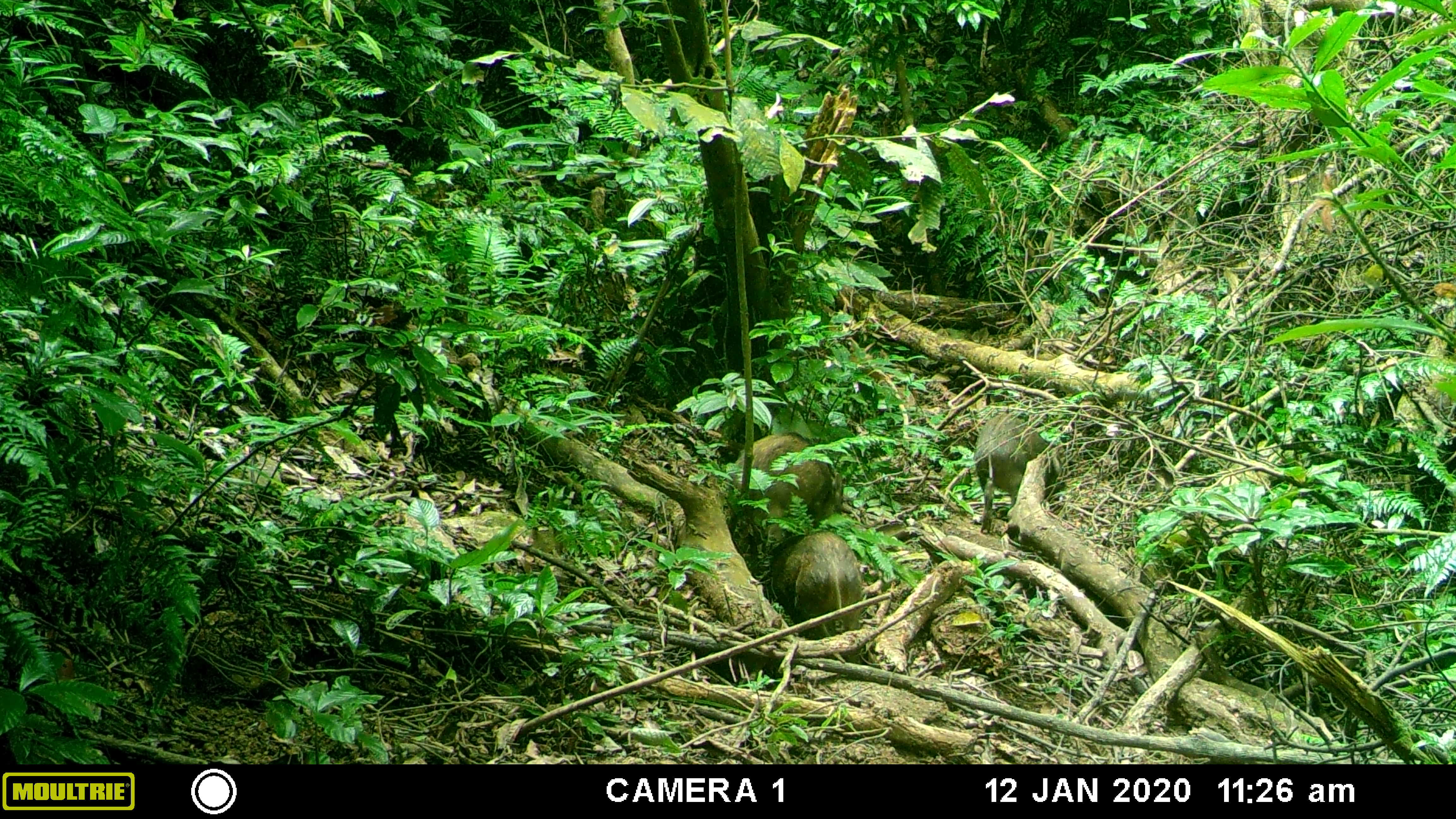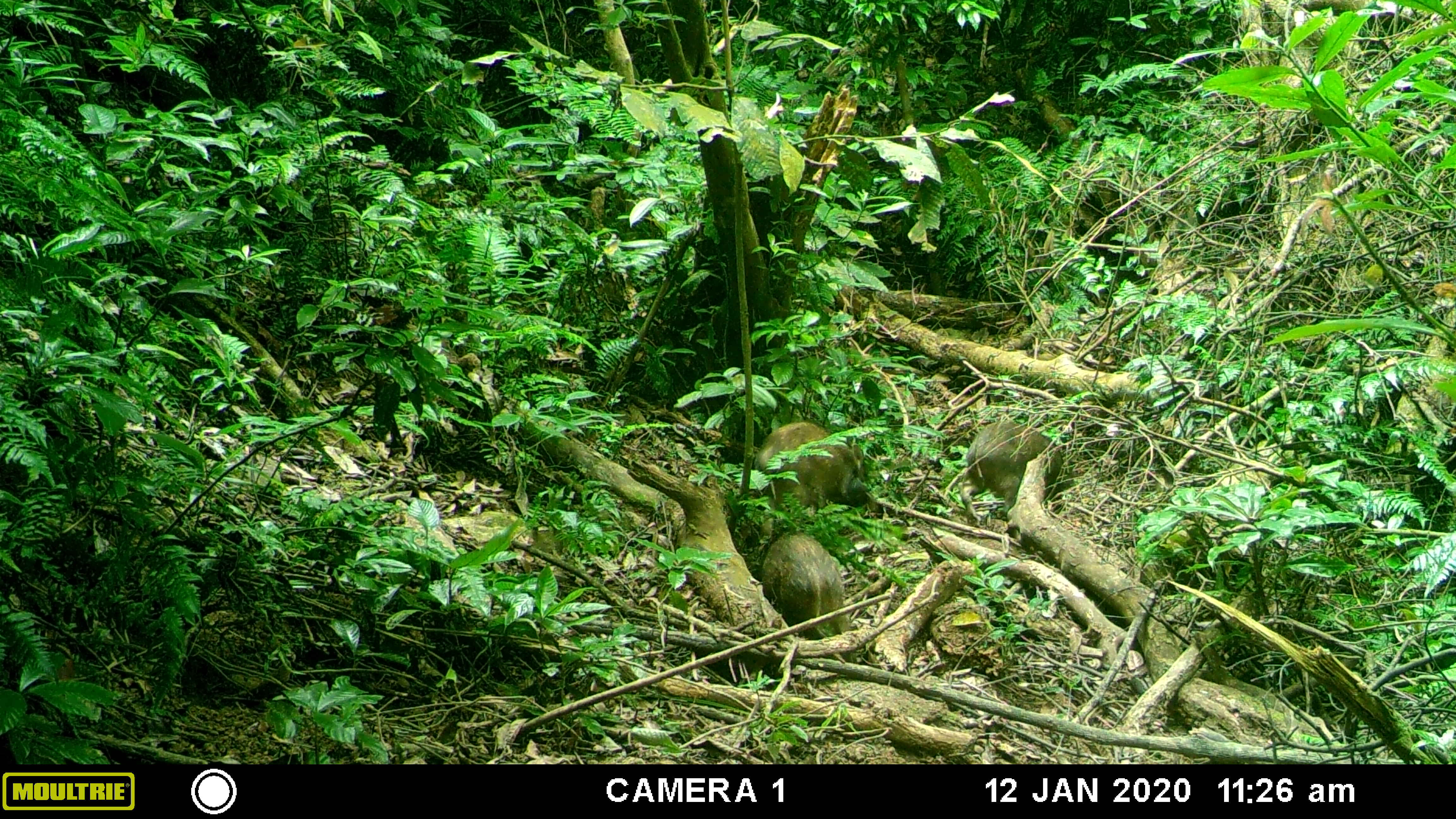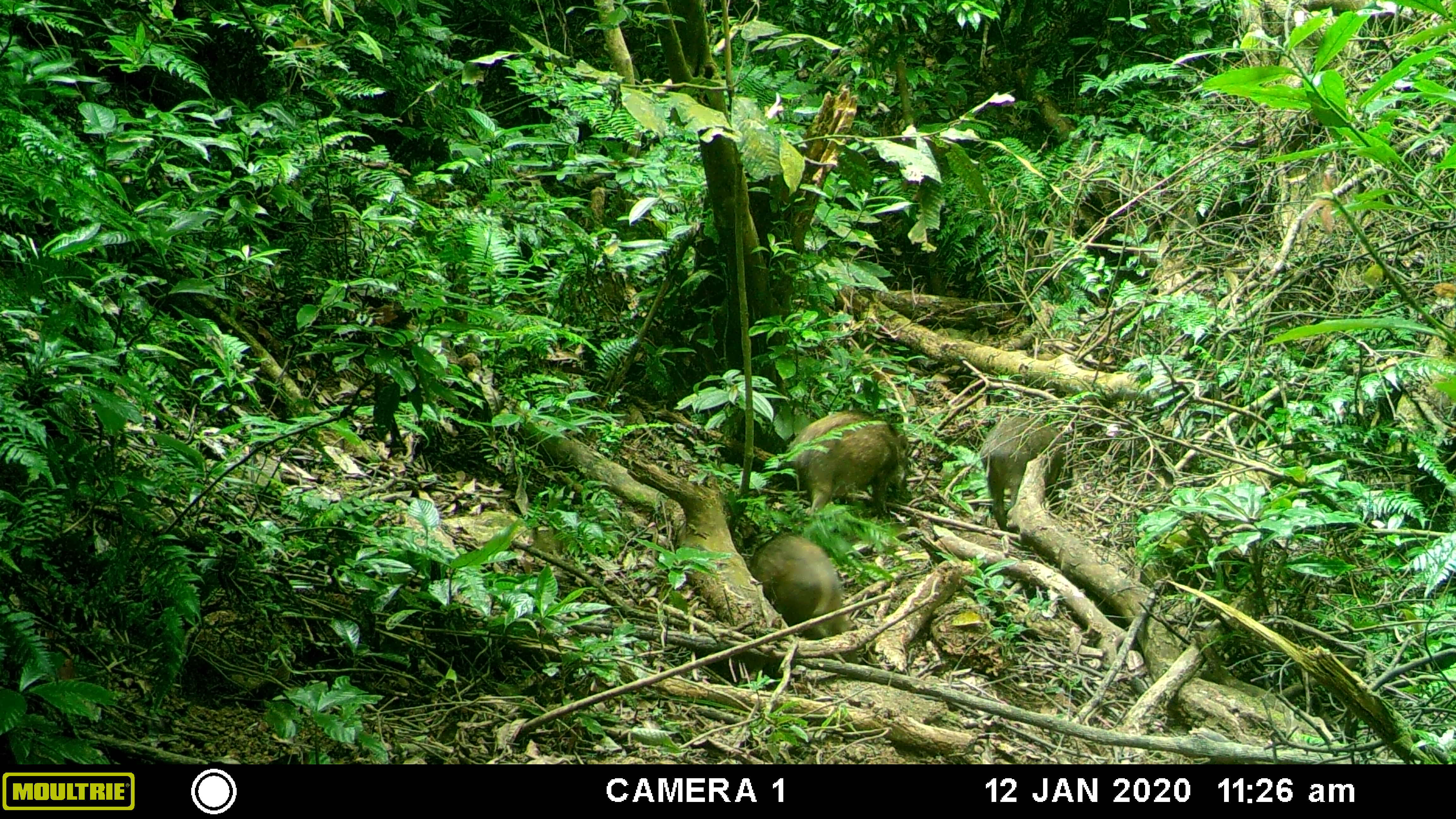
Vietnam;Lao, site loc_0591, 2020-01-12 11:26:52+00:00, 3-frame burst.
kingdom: Animalia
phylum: Chordata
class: Mammalia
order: Artiodactyla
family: Suidae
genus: Sus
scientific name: Sus scrofa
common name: eurasian wild pig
Eurasian wild pig (Sus scrofa). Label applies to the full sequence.